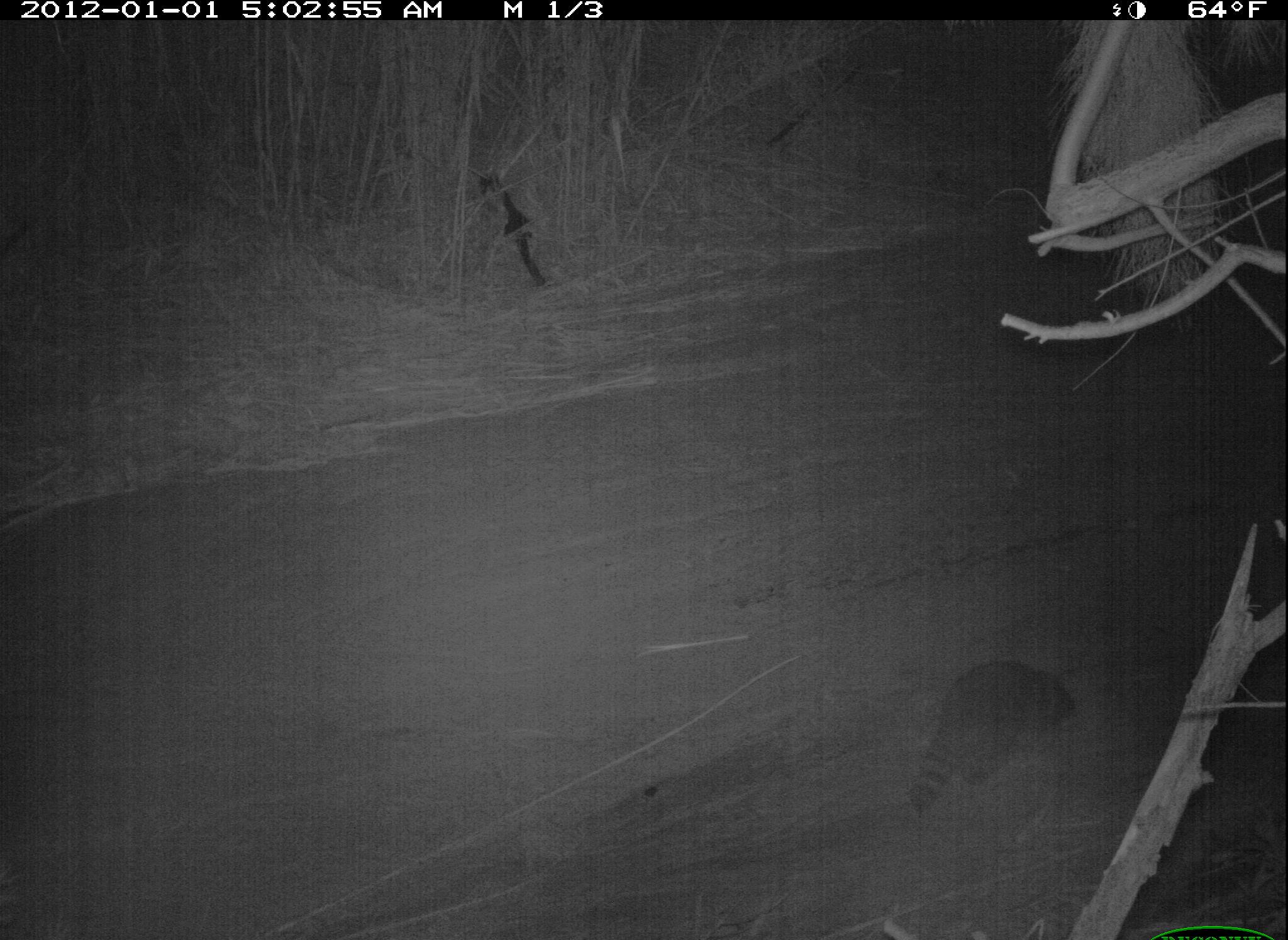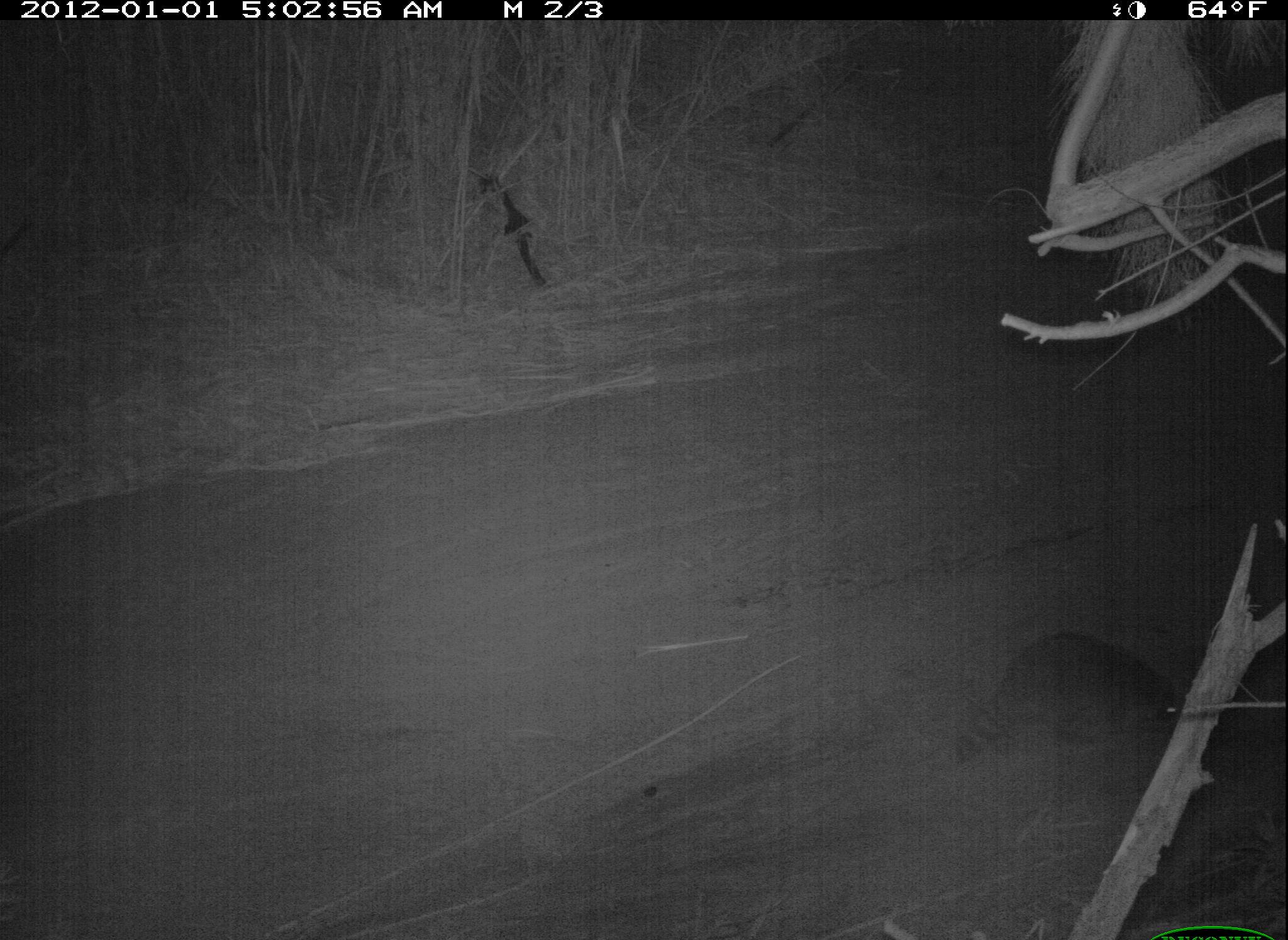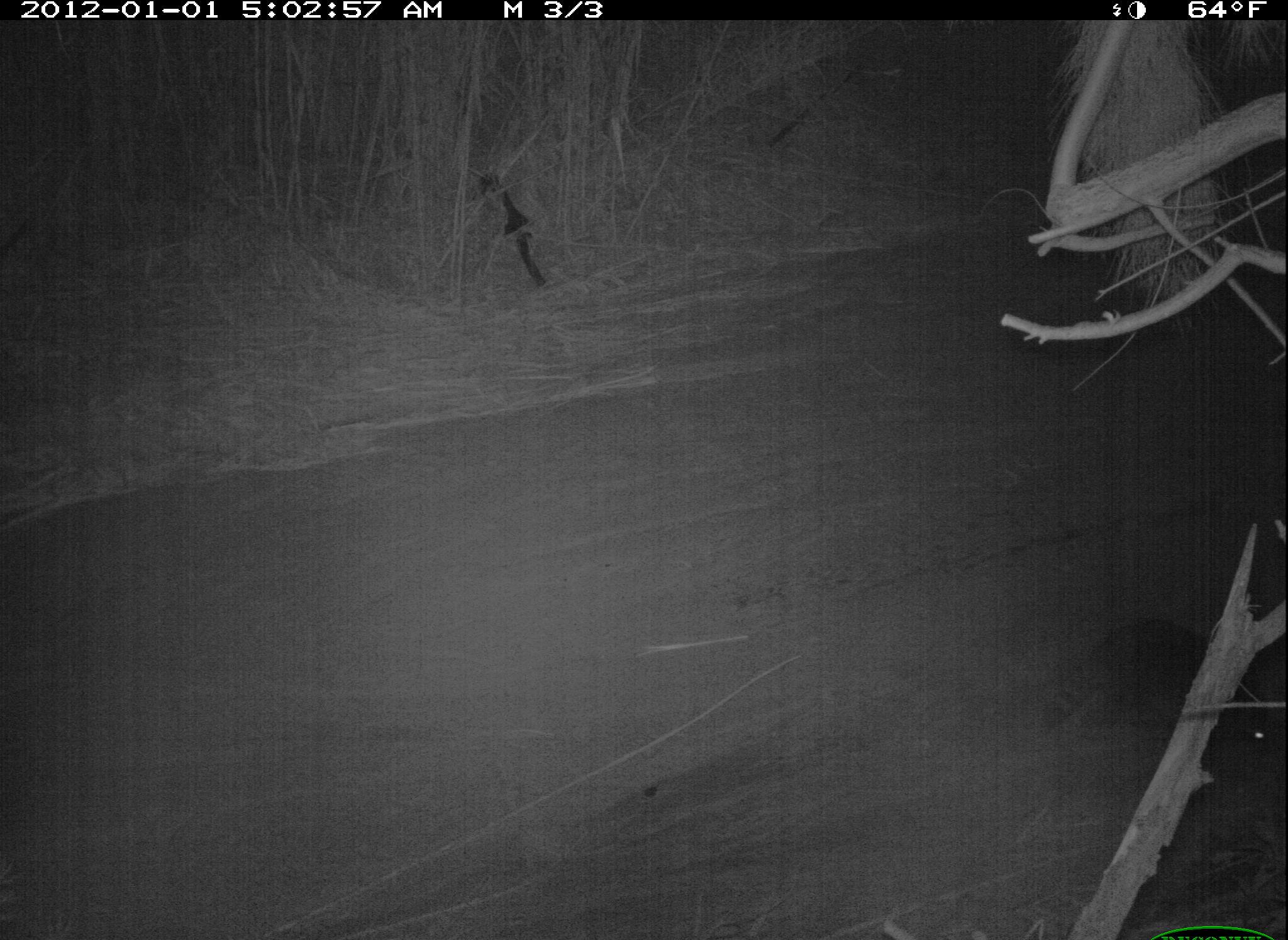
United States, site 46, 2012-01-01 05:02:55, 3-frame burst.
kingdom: Animalia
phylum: Chordata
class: Mammalia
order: Carnivora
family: Procyonidae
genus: Procyon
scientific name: Procyon lotor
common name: raccoon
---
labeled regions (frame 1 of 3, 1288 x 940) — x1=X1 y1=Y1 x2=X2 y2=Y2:
raccoon: x1=895 y1=654 x2=1084 y2=844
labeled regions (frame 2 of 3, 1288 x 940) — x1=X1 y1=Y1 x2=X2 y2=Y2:
raccoon: x1=945 y1=625 x2=1188 y2=772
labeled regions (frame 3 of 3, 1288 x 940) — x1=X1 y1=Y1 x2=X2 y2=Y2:
raccoon: x1=1040 y1=601 x2=1286 y2=770